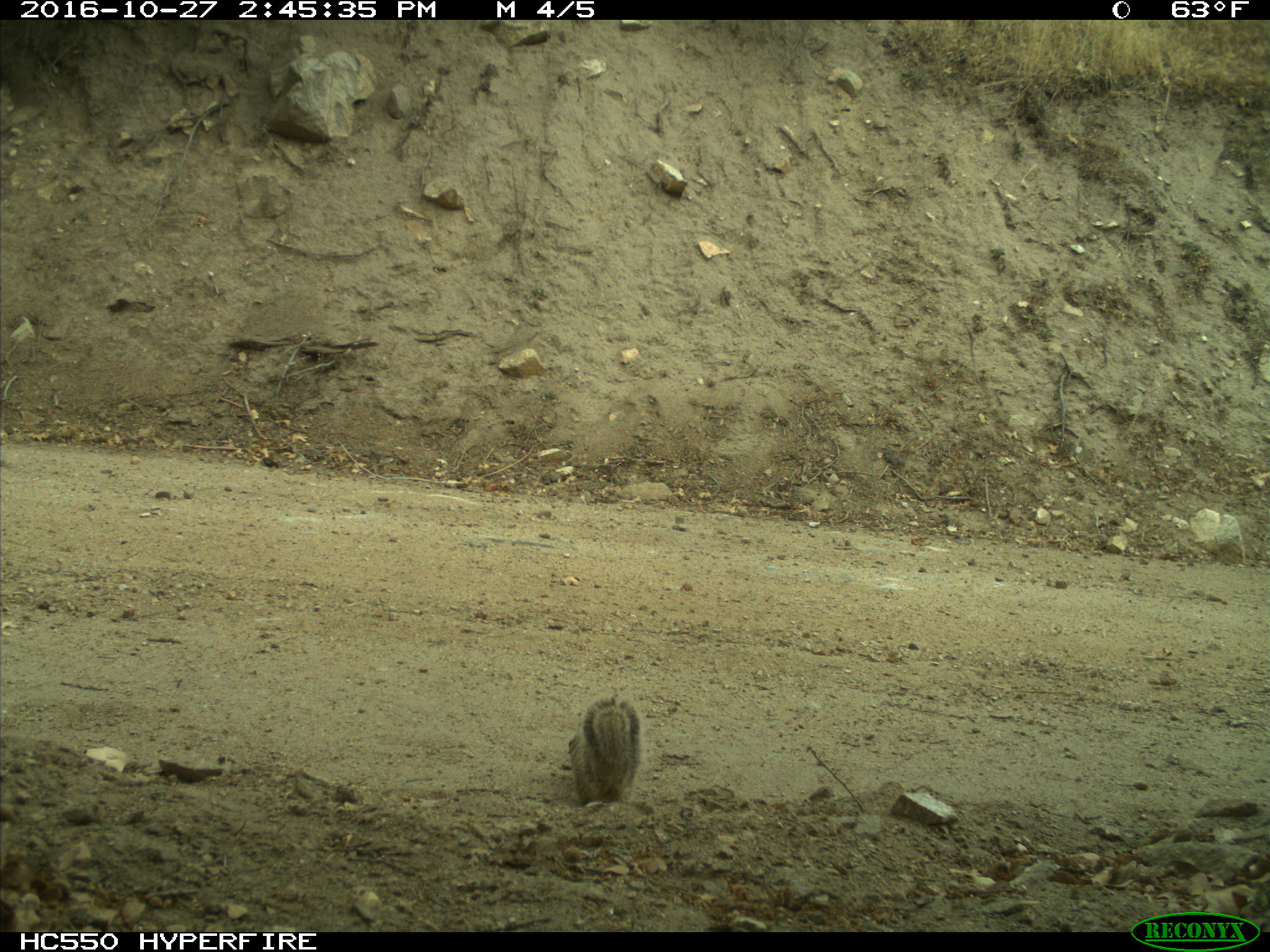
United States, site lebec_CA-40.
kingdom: Animalia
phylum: Chordata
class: Mammalia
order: Rodentia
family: Sciuridae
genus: Otospermophilus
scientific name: Otospermophilus beecheyi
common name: california ground squirrel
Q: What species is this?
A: Otospermophilus beecheyi (california ground squirrel).